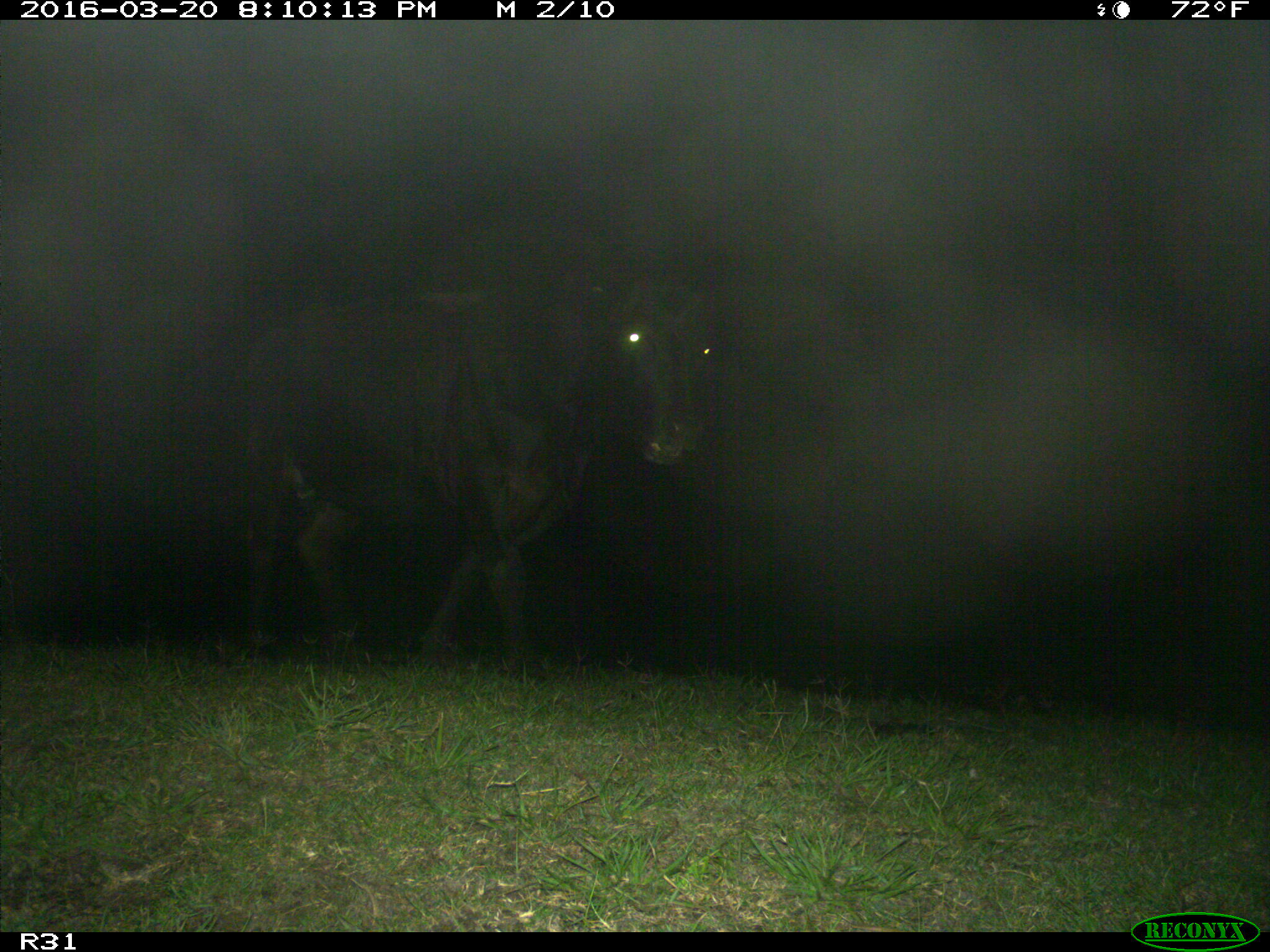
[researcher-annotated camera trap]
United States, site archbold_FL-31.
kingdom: Animalia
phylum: Chordata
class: Mammalia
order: Artiodactyla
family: Bovidae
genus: Bos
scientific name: Bos taurus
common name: domestic cow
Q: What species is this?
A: Bos taurus (domestic cow).